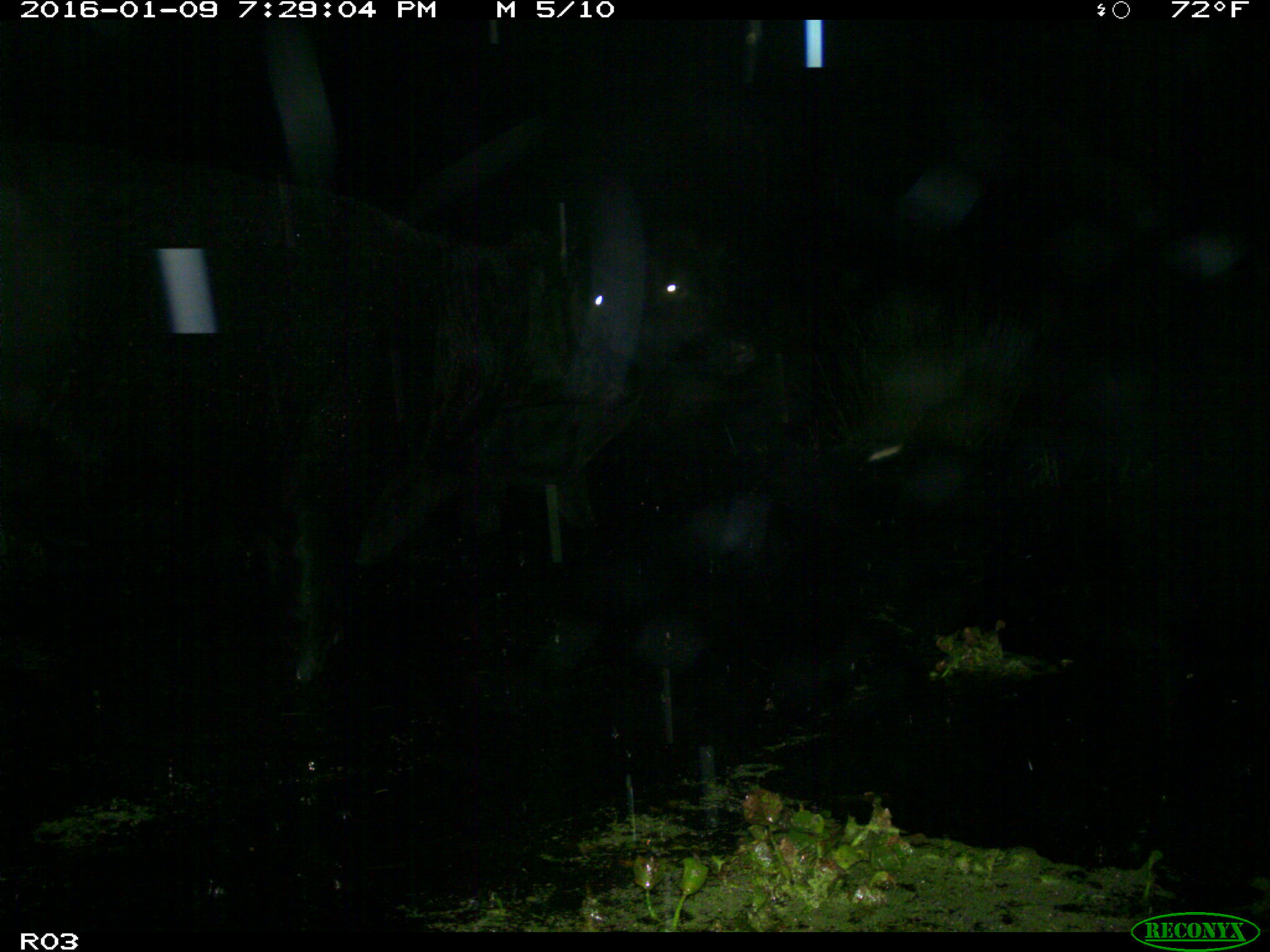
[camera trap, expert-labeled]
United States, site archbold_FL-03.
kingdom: Animalia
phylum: Chordata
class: Mammalia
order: Artiodactyla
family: Bovidae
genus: Bos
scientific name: Bos taurus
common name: domestic cow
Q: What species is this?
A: Bos taurus (domestic cow).